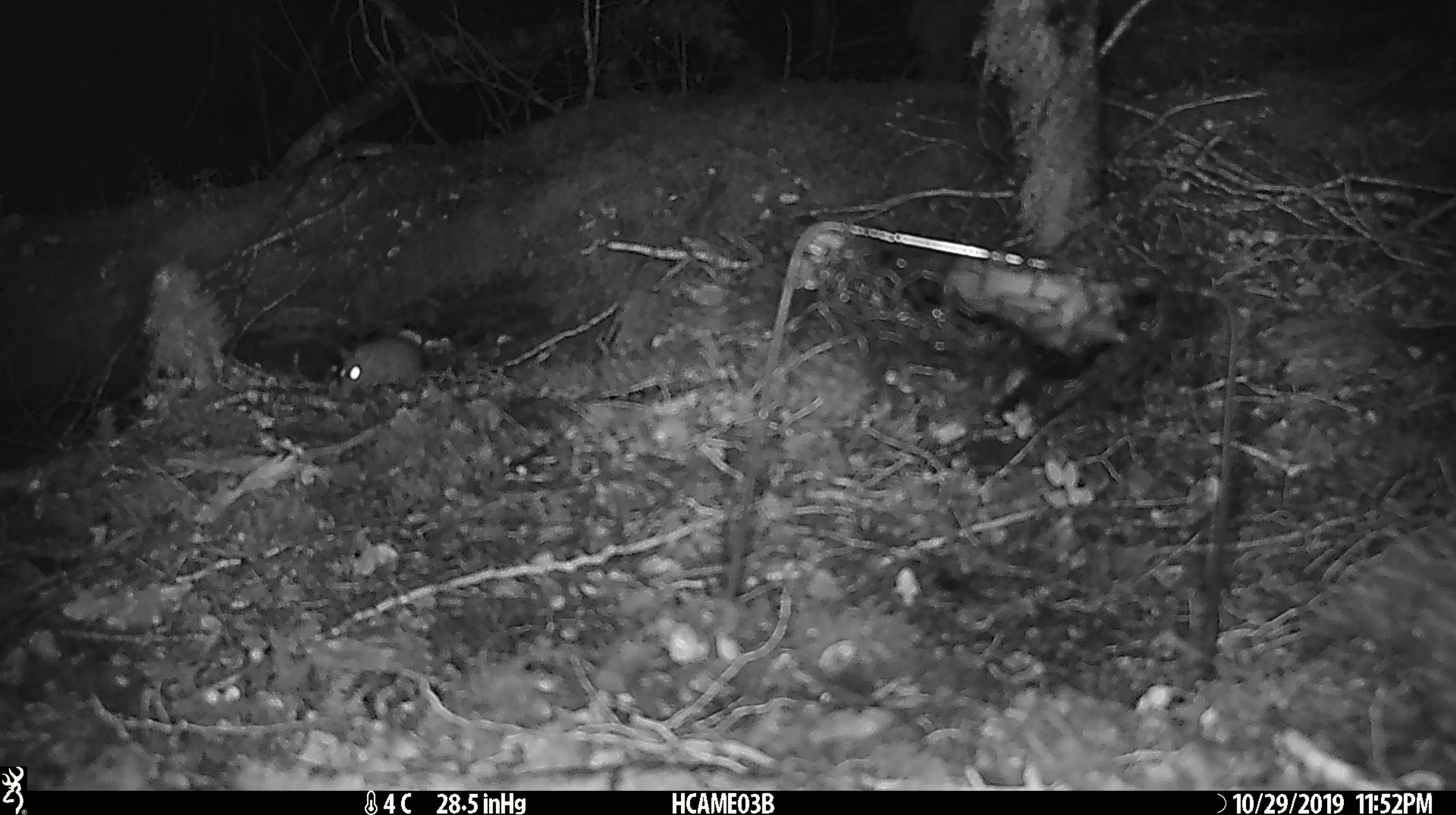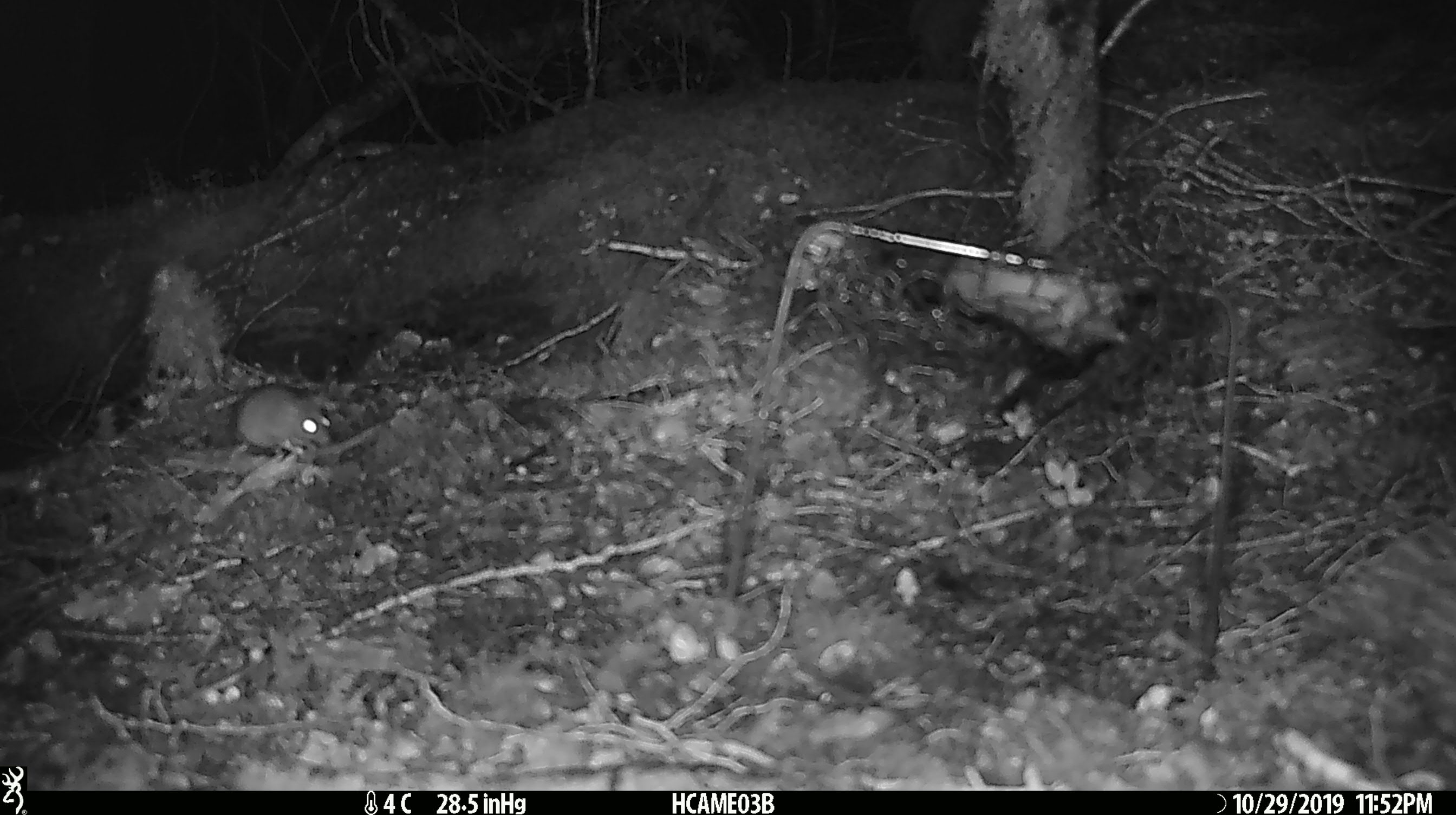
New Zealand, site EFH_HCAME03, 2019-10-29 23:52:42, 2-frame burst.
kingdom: Animalia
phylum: Chordata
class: Mammalia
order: Rodentia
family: Muridae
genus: Mus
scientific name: Mus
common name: mouse